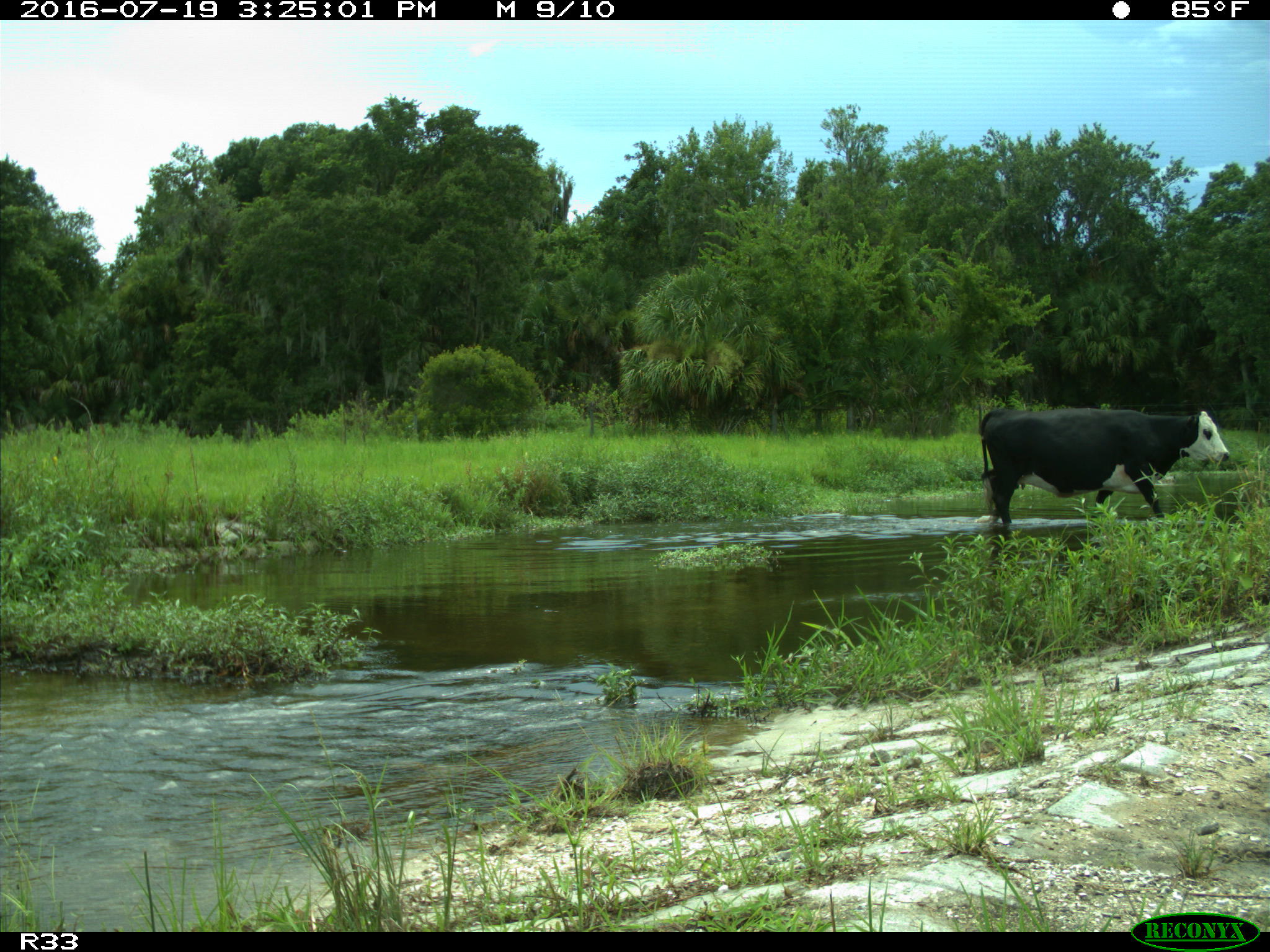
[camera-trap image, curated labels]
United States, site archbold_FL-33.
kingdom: Animalia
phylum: Chordata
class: Mammalia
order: Artiodactyla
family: Bovidae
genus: Bos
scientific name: Bos taurus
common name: domestic cow